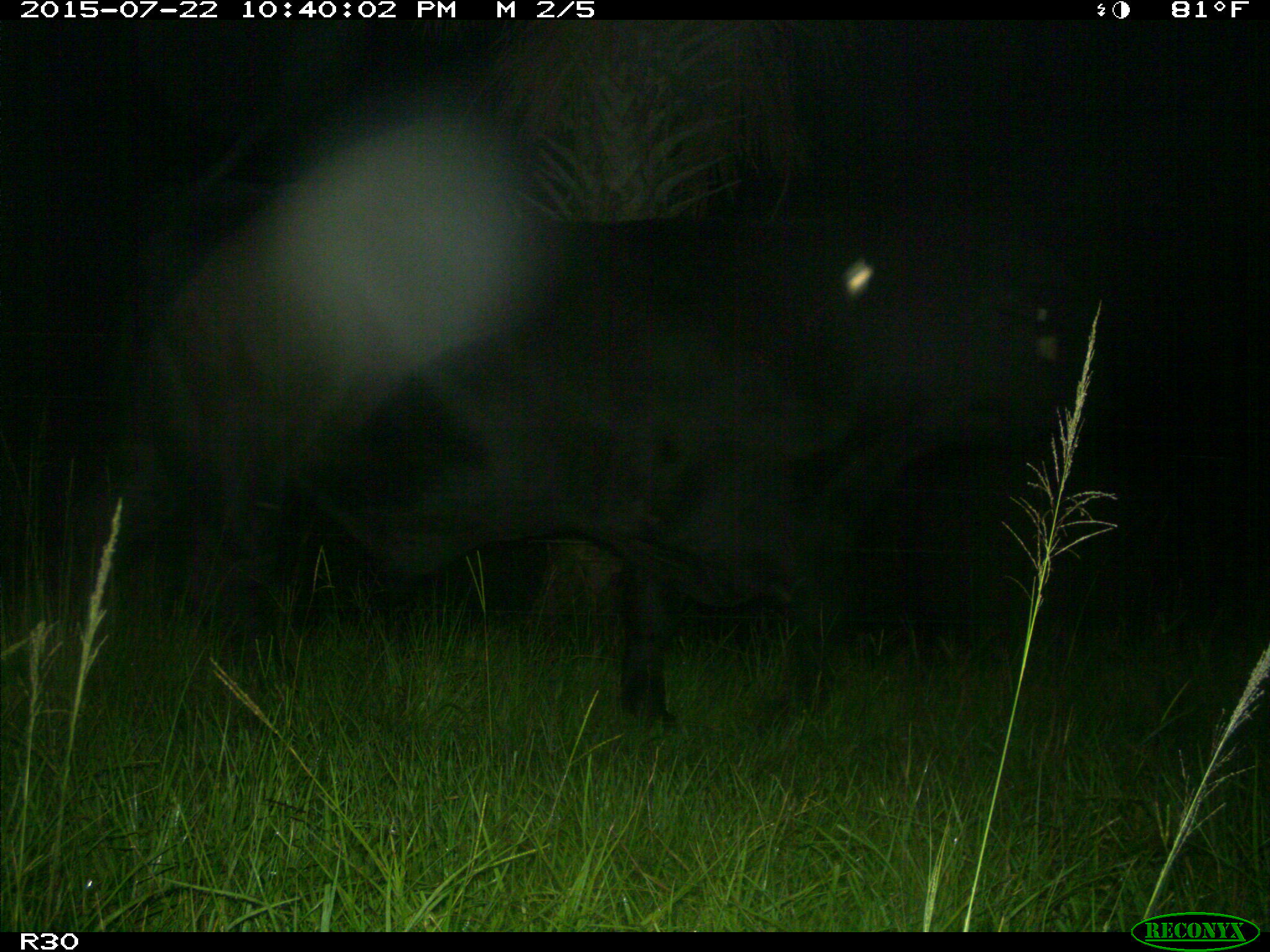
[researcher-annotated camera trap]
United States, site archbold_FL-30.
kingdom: Animalia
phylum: Chordata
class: Mammalia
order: Artiodactyla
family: Bovidae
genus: Bos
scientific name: Bos taurus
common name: domestic cow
Bos taurus (domestic cow).